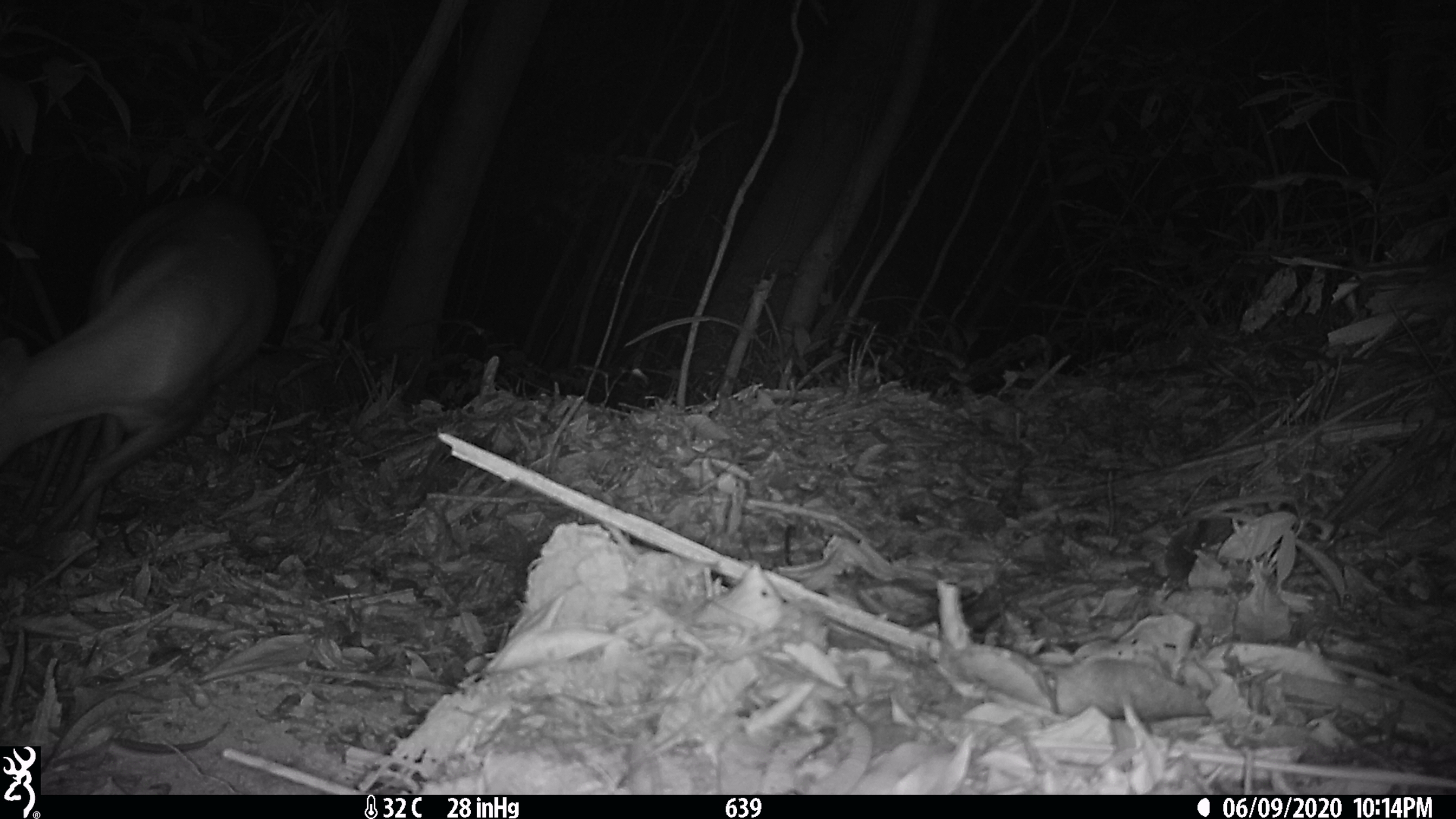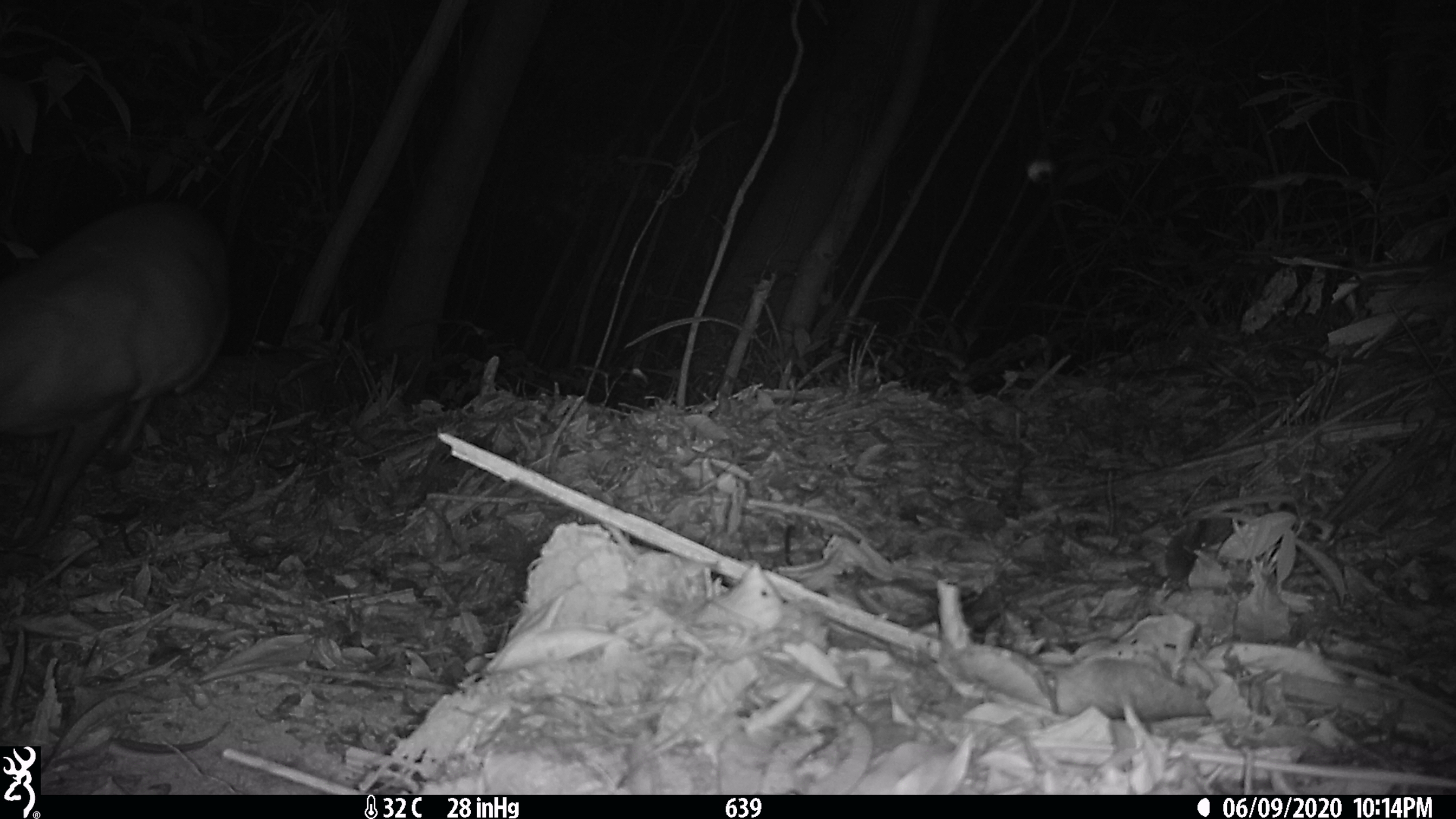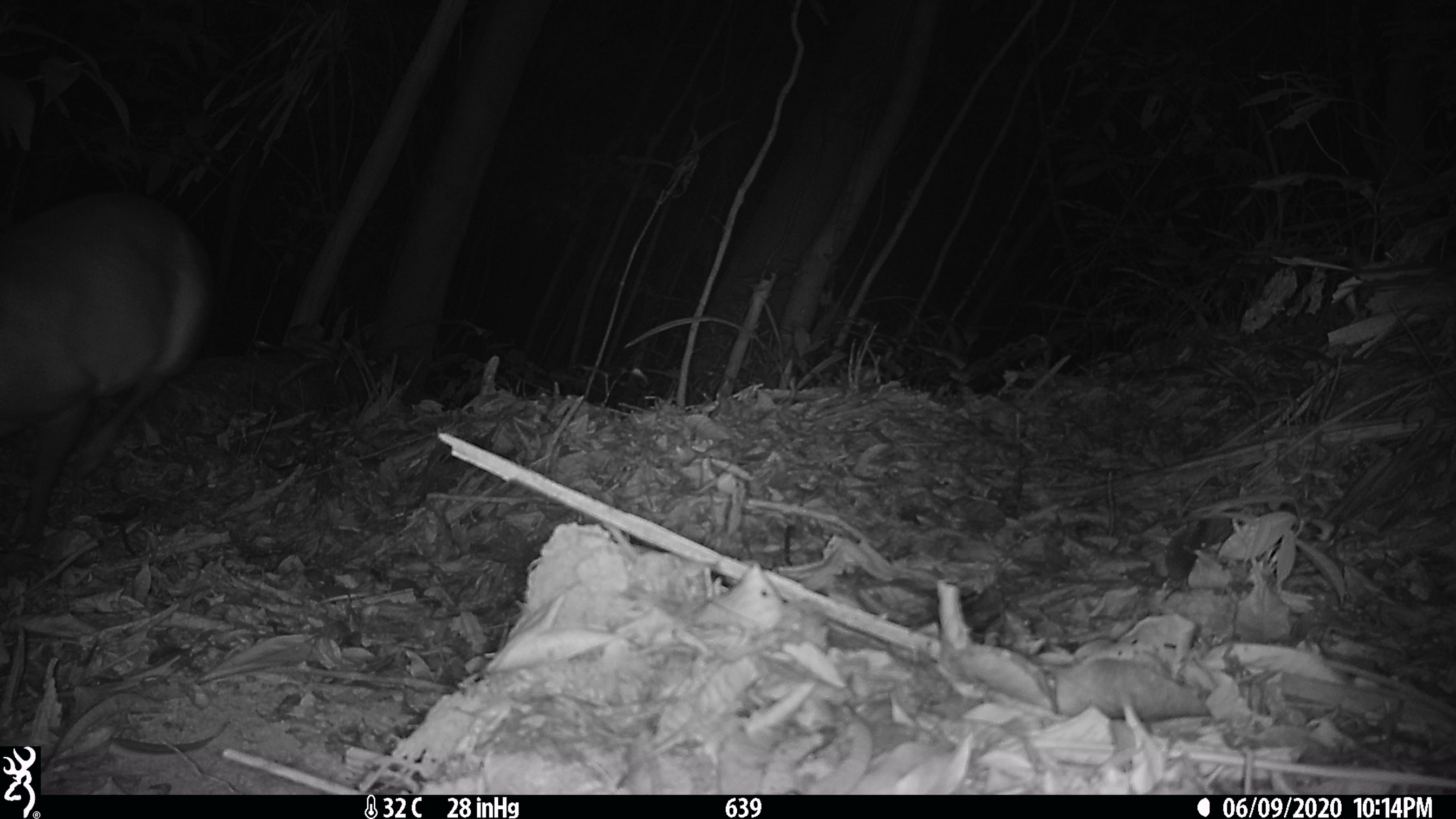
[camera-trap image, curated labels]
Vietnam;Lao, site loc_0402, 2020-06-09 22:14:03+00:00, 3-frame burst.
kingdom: Animalia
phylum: Chordata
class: Mammalia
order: Artiodactyla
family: Cervidae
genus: Muntiacus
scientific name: Muntiacus rooseveltorum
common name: roosevelt's muntjac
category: roosevelts muntjac group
Roosevelts muntjac group (roosevelt's muntjac) (Muntiacus rooseveltorum). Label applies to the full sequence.